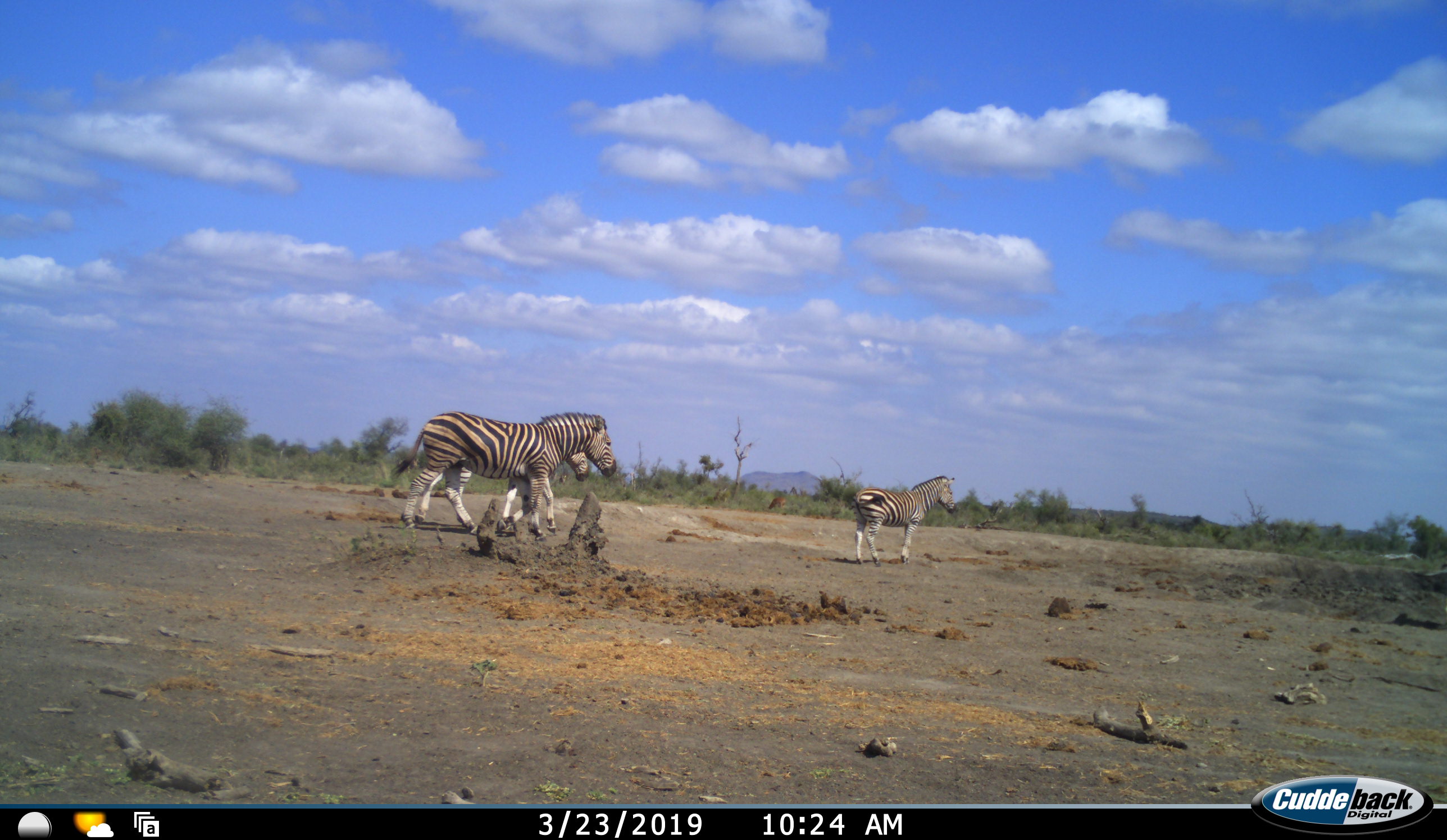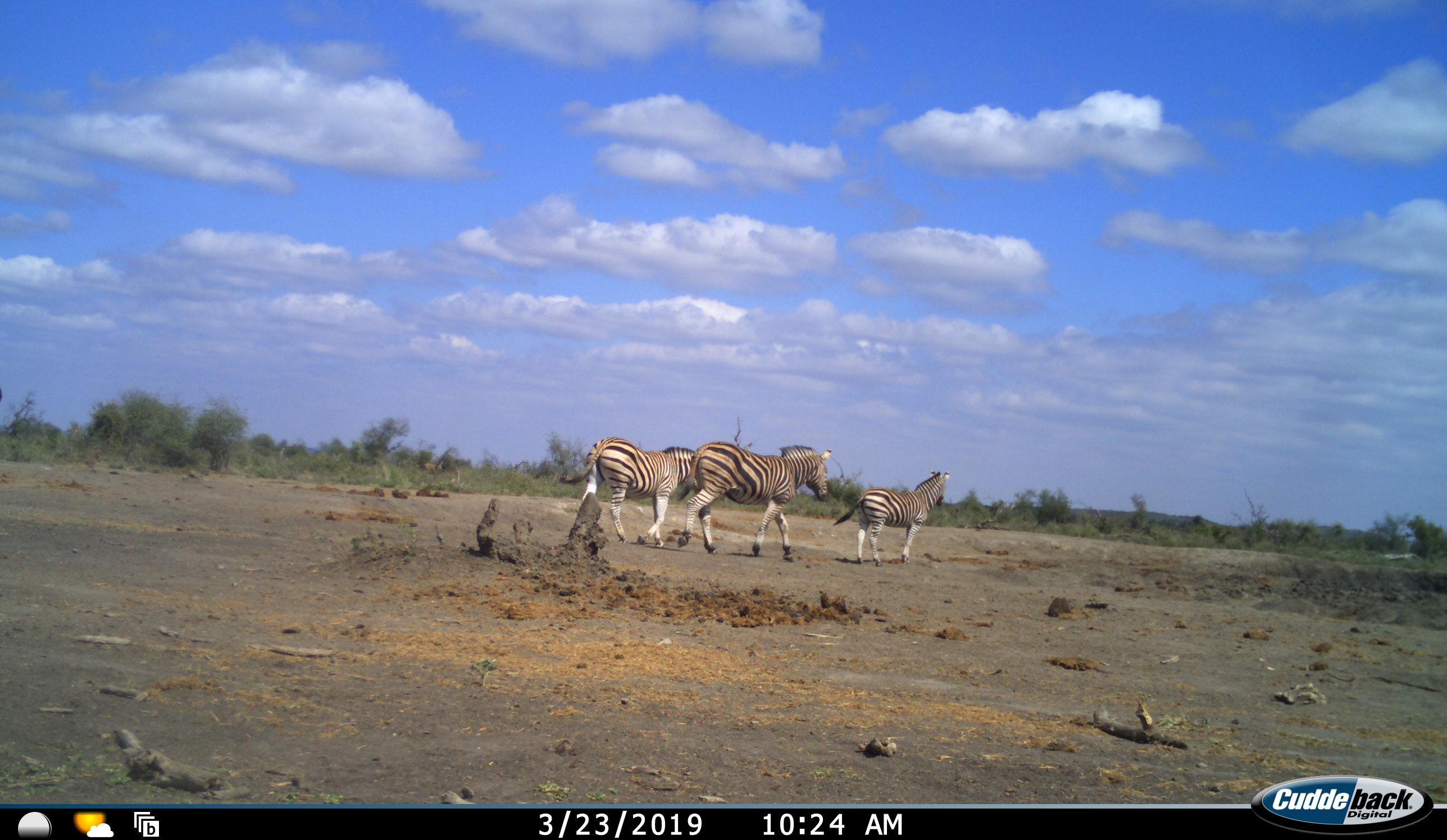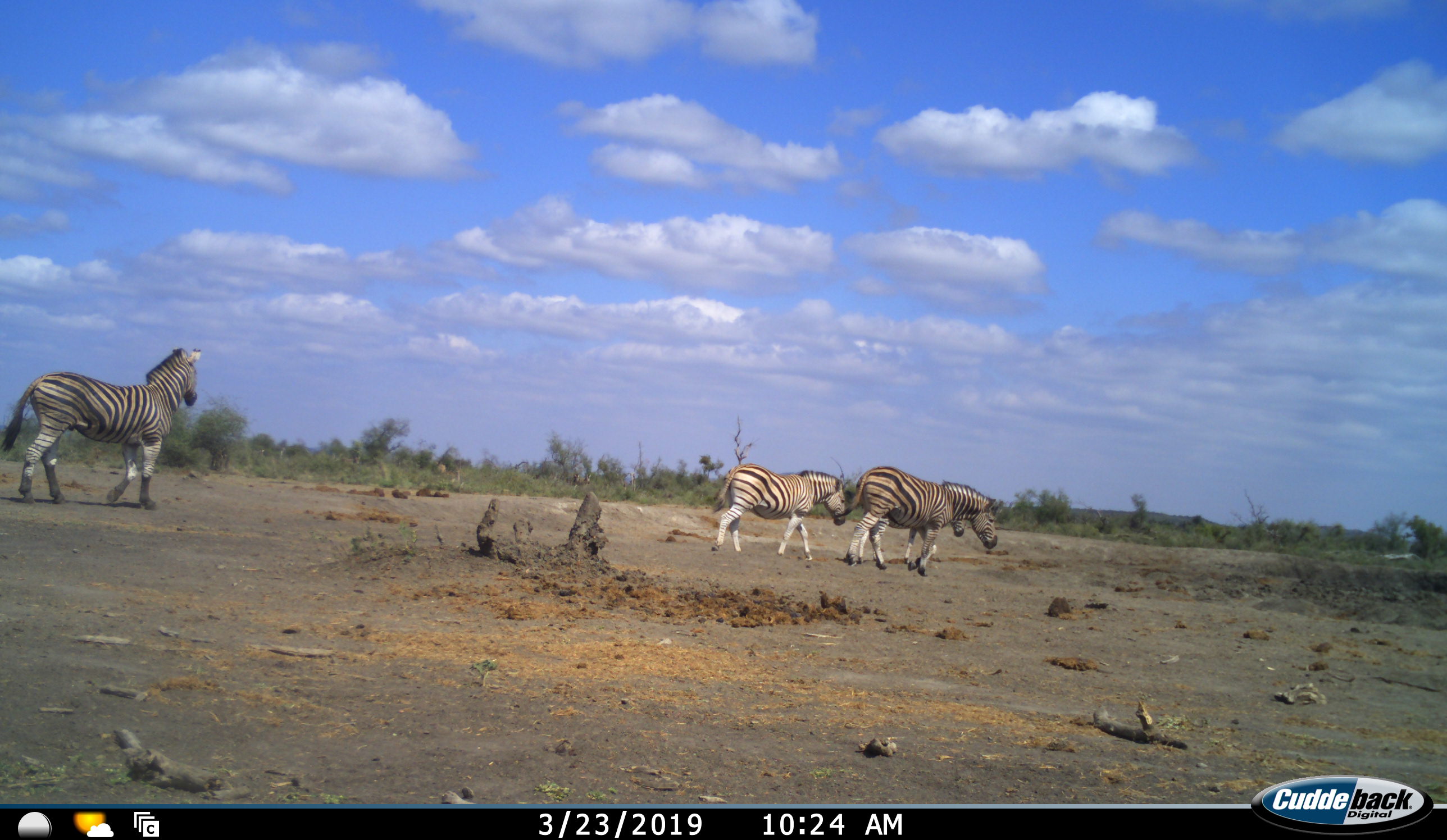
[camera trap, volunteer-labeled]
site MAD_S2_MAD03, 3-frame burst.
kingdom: Animalia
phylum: Chordata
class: Mammalia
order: Perissodactyla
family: Equidae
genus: Equus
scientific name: Equus quagga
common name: plains zebra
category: zebraplains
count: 4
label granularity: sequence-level